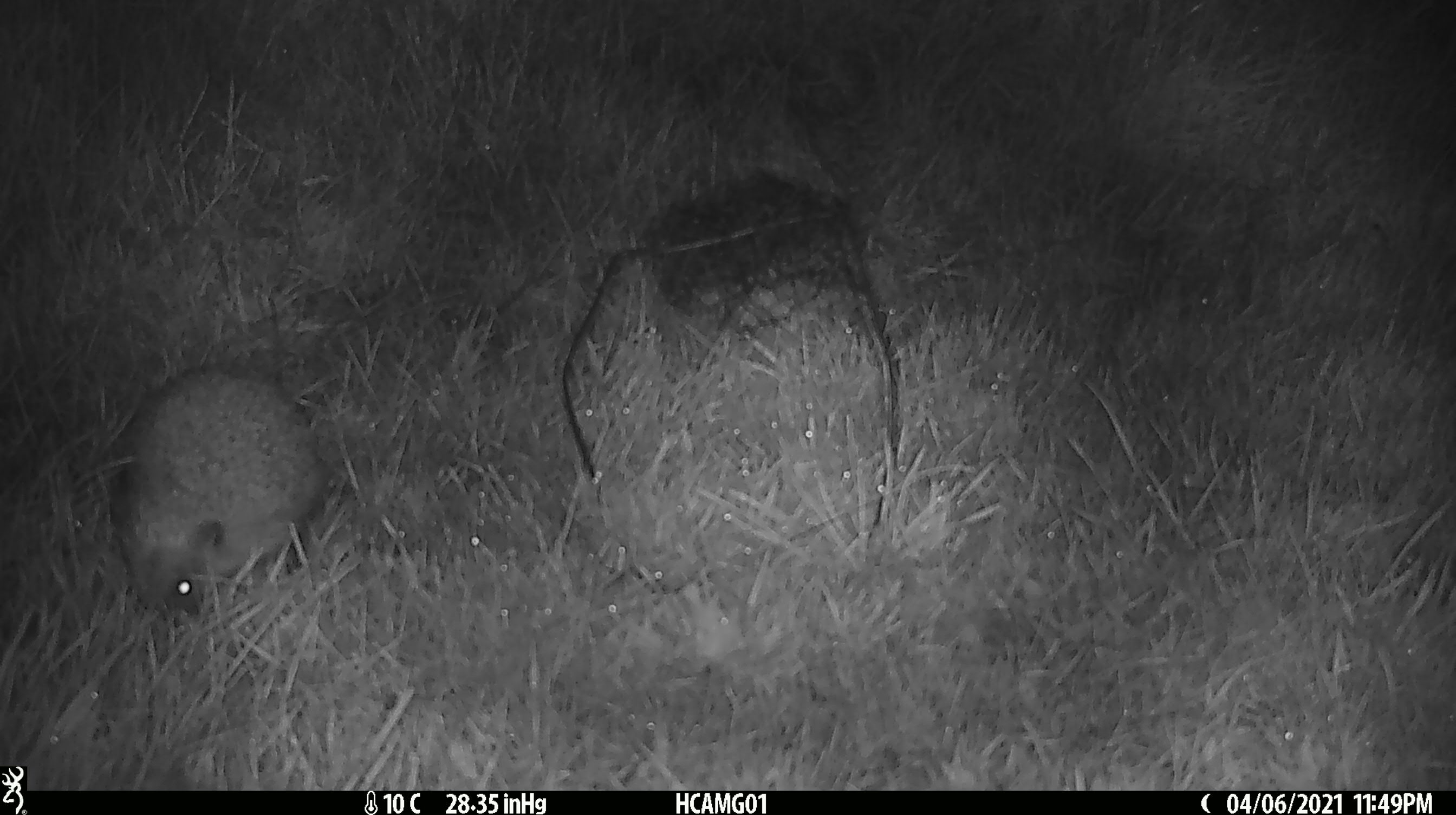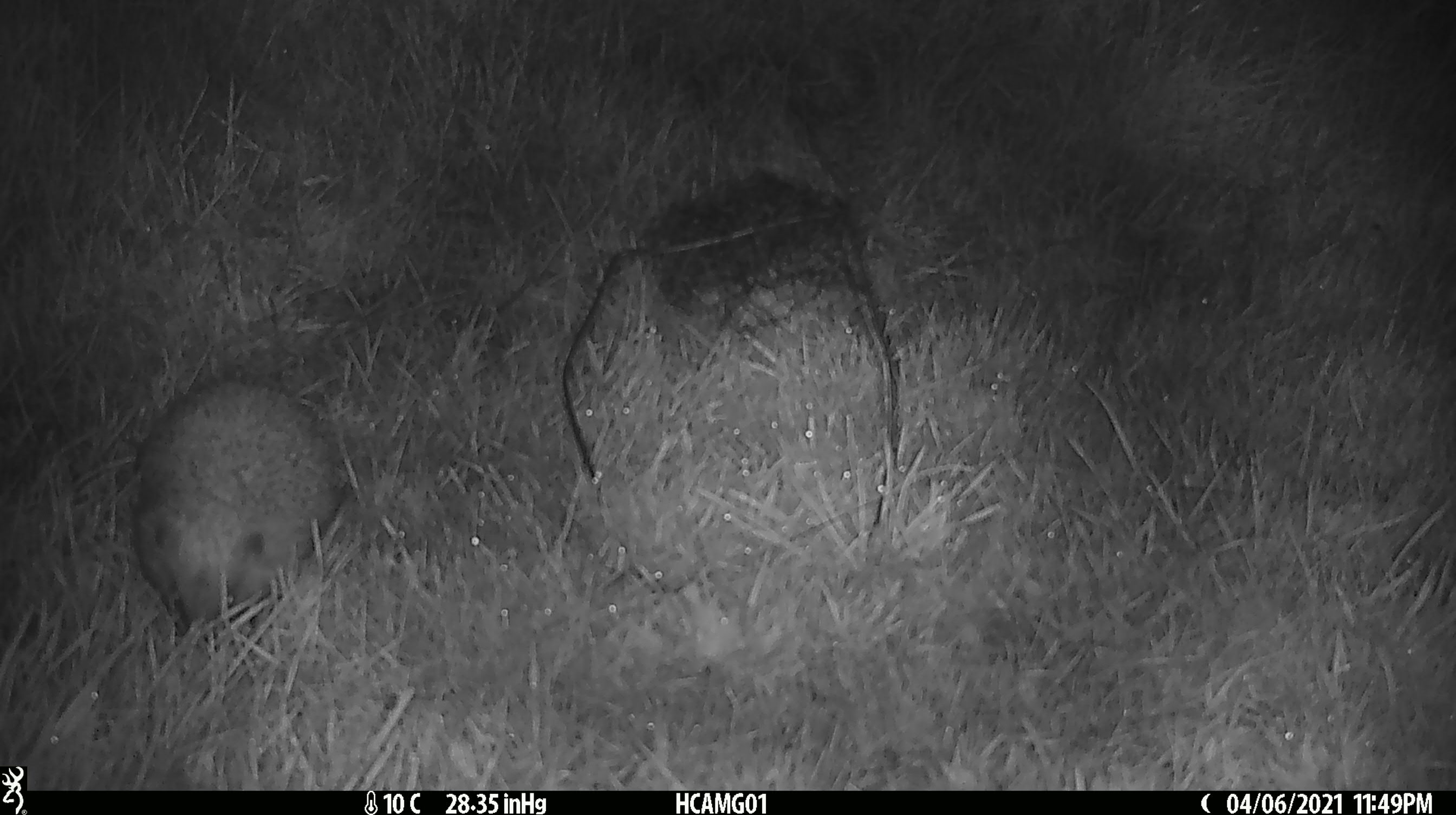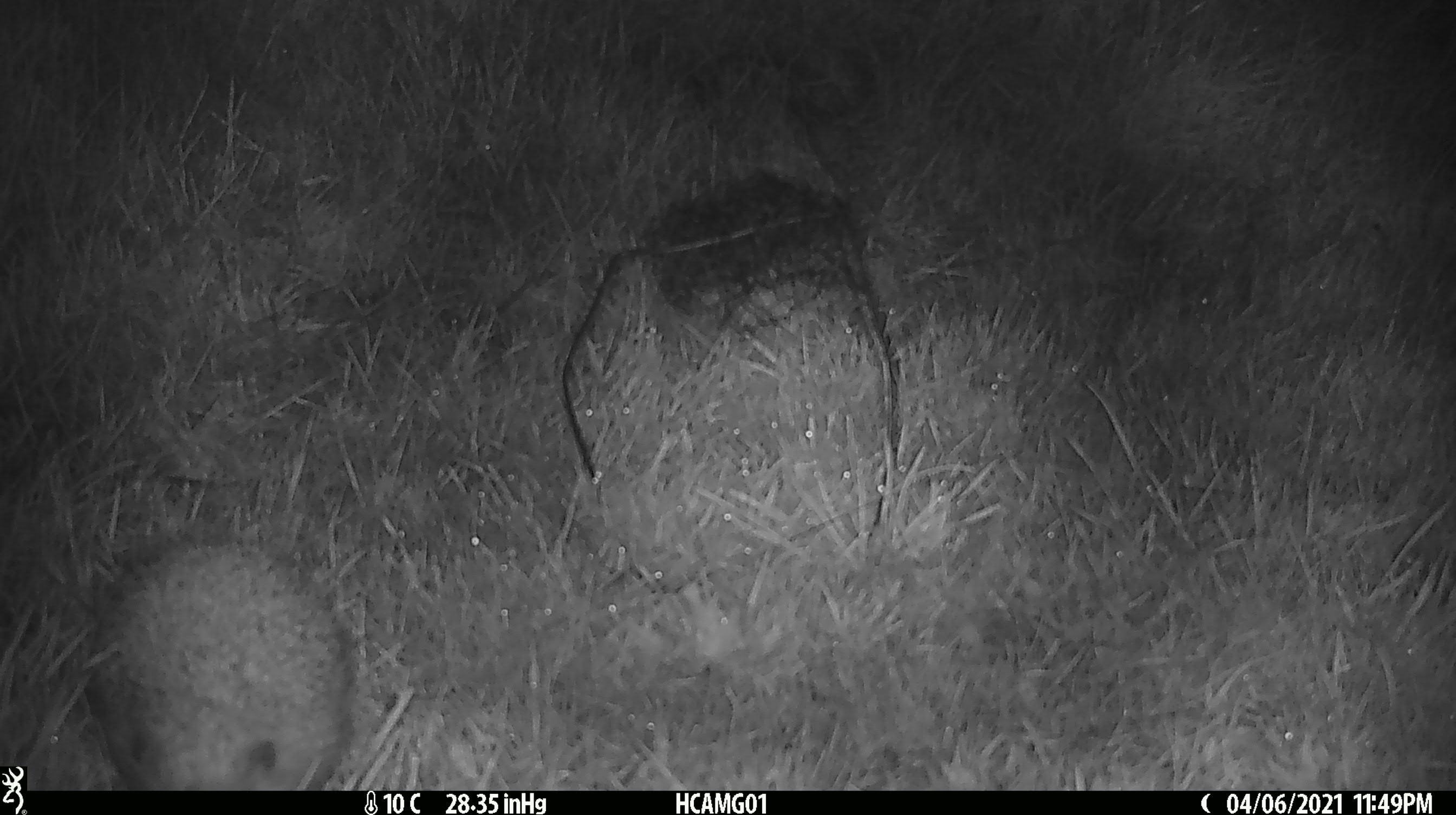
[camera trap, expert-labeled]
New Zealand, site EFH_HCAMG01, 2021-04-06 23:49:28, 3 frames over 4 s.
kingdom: Animalia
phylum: Chordata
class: Mammalia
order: Eulipotyphla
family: Erinaceidae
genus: Erinaceus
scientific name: Erinaceus europaeus europaeus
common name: european hedgehog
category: hedgehog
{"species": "hedgehog (european hedgehog) (Erinaceus europaeus europaeus)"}